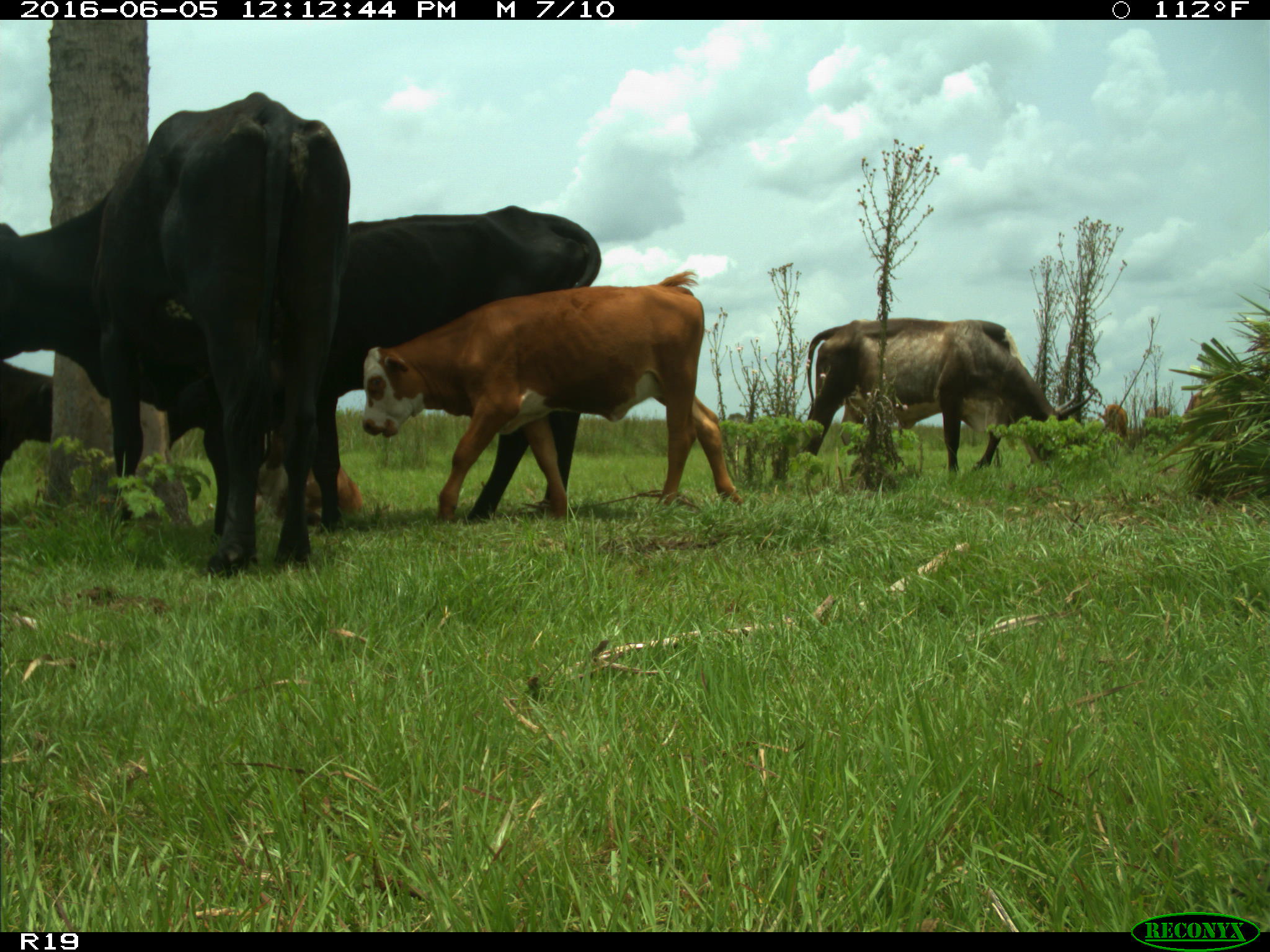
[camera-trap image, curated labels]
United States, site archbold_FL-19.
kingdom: Animalia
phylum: Chordata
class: Mammalia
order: Artiodactyla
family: Bovidae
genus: Bos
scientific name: Bos taurus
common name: domestic cow